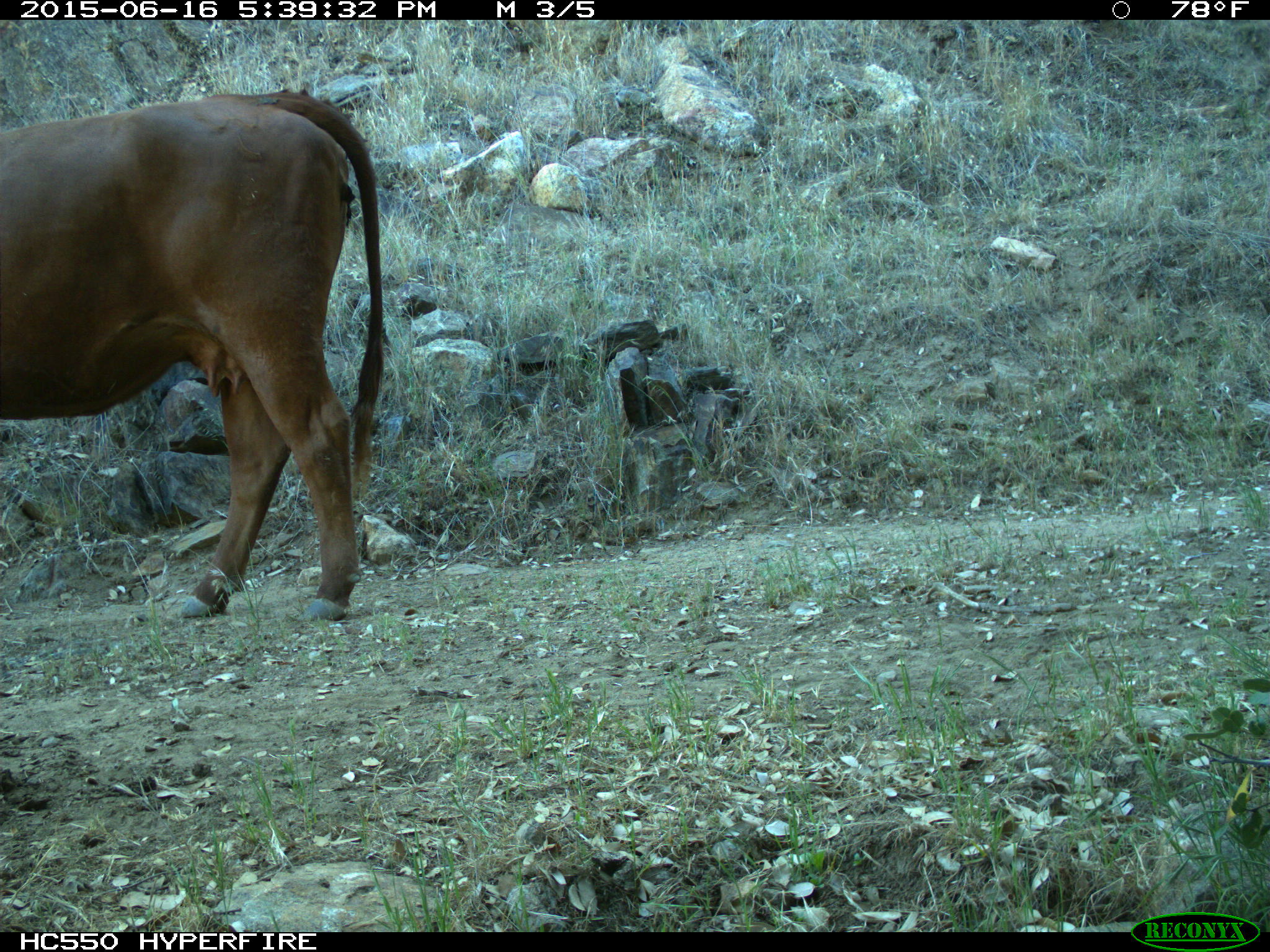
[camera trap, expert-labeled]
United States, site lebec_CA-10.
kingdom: Animalia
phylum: Chordata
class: Mammalia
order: Artiodactyla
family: Bovidae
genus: Bos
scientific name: Bos taurus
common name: domestic cow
Bos taurus (domestic cow).